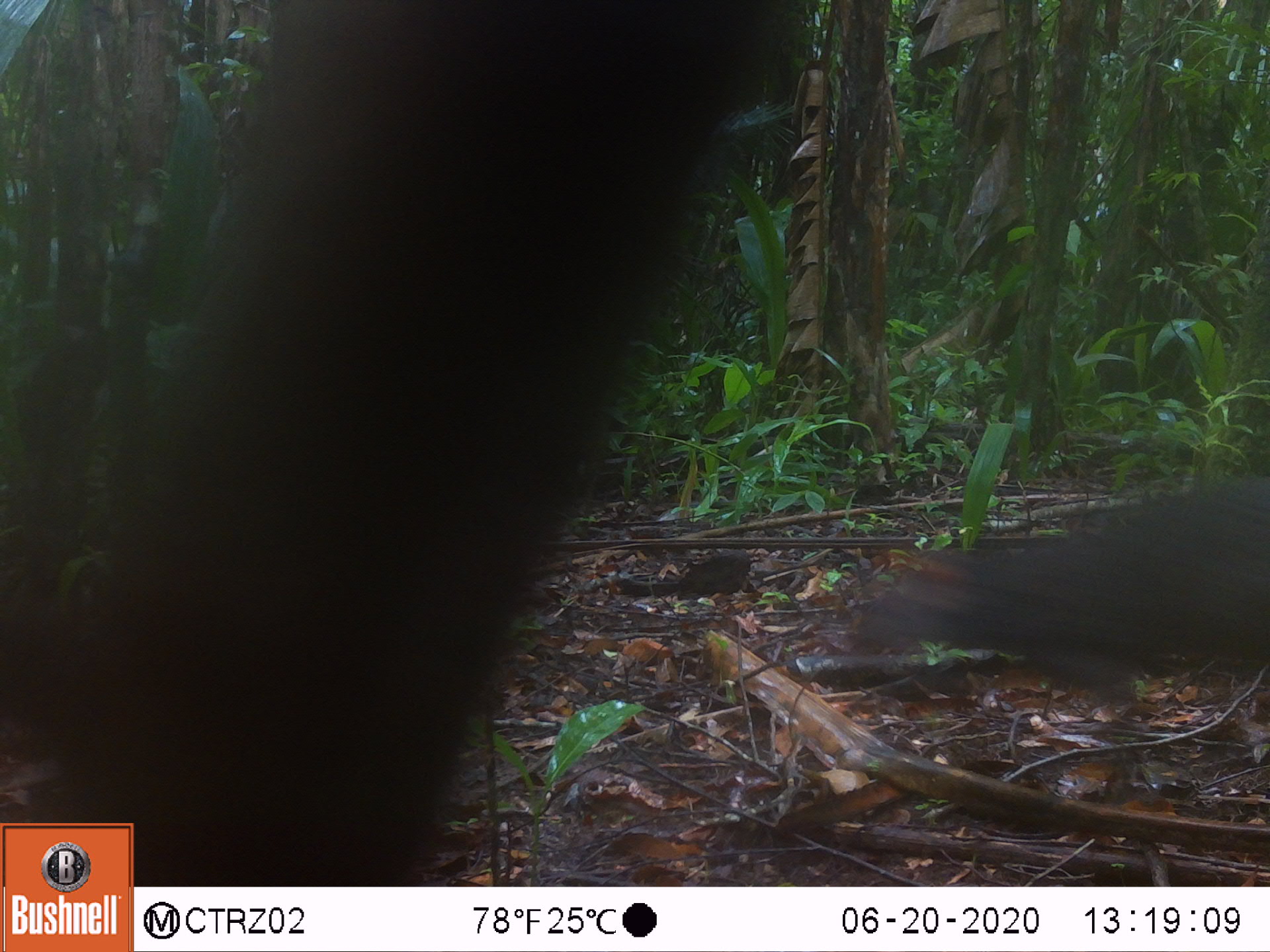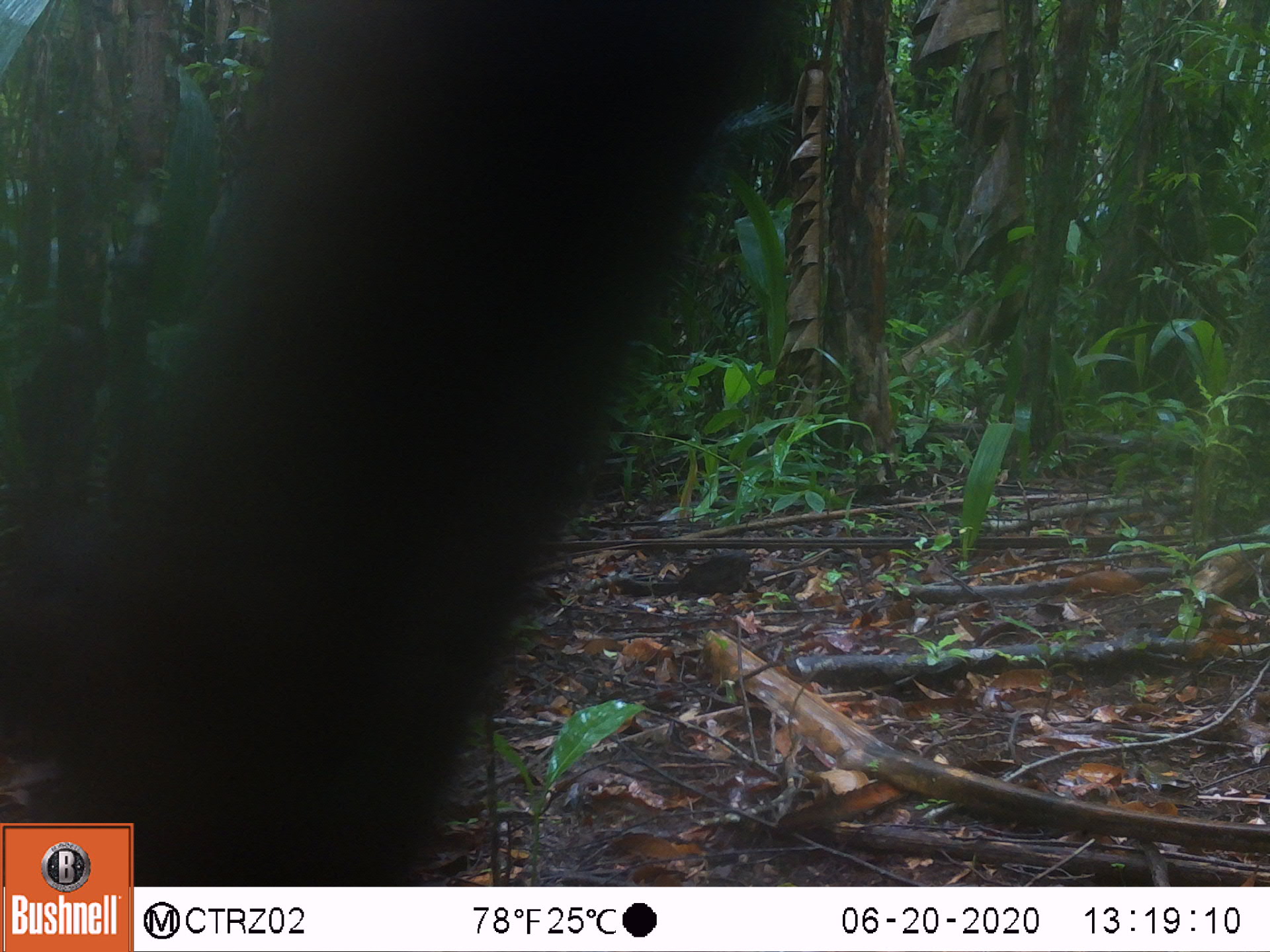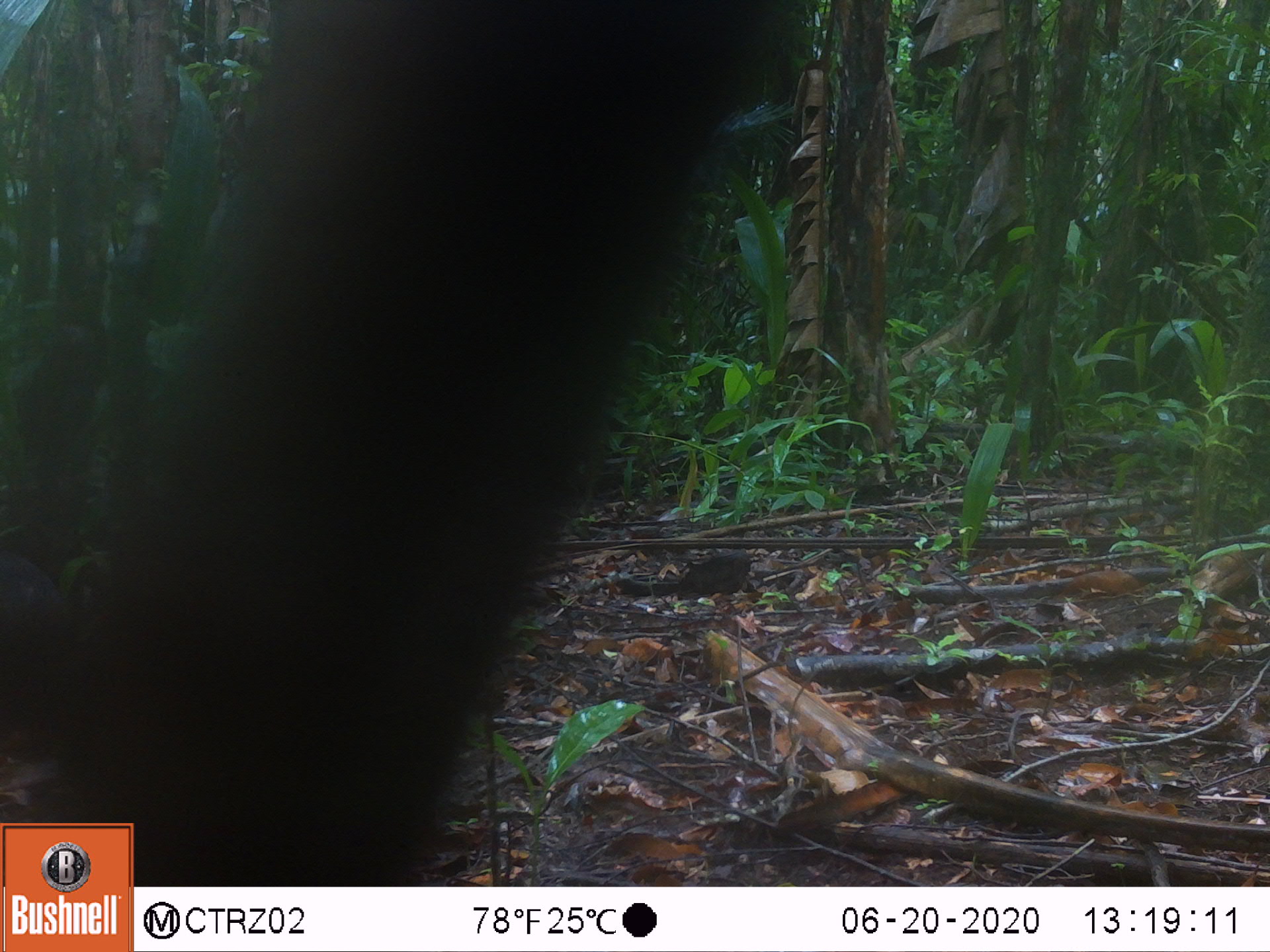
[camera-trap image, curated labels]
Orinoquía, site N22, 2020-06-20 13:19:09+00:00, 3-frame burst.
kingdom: Animalia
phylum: Chordata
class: Mammalia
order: Rodentia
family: Dasyproctidae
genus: Dasyprocta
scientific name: Dasyprocta fuliginosa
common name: black agouti